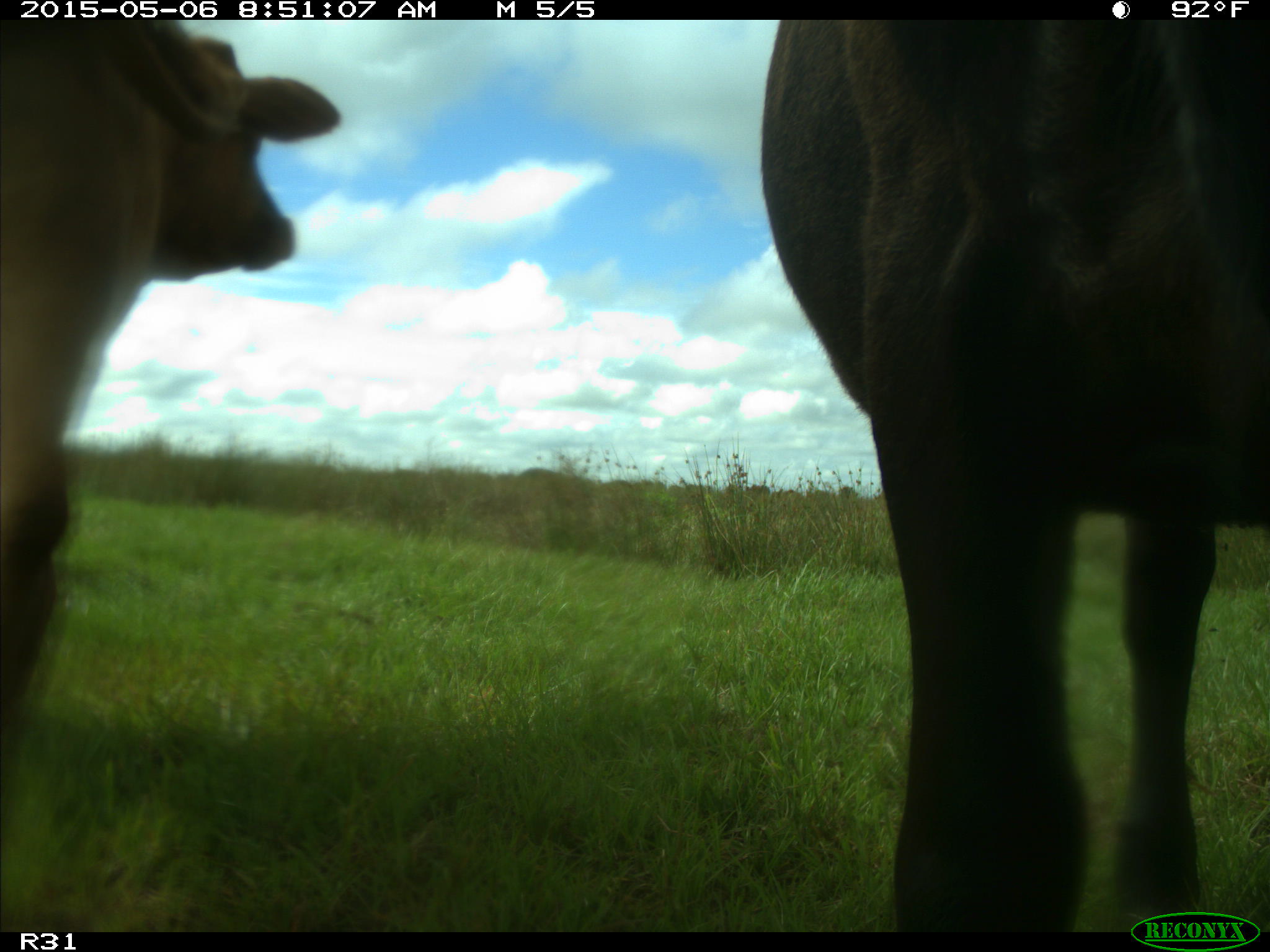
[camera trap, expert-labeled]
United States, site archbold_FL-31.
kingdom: Animalia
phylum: Chordata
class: Mammalia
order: Artiodactyla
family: Bovidae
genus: Bos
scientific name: Bos taurus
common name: domestic cow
Bos taurus (domestic cow).